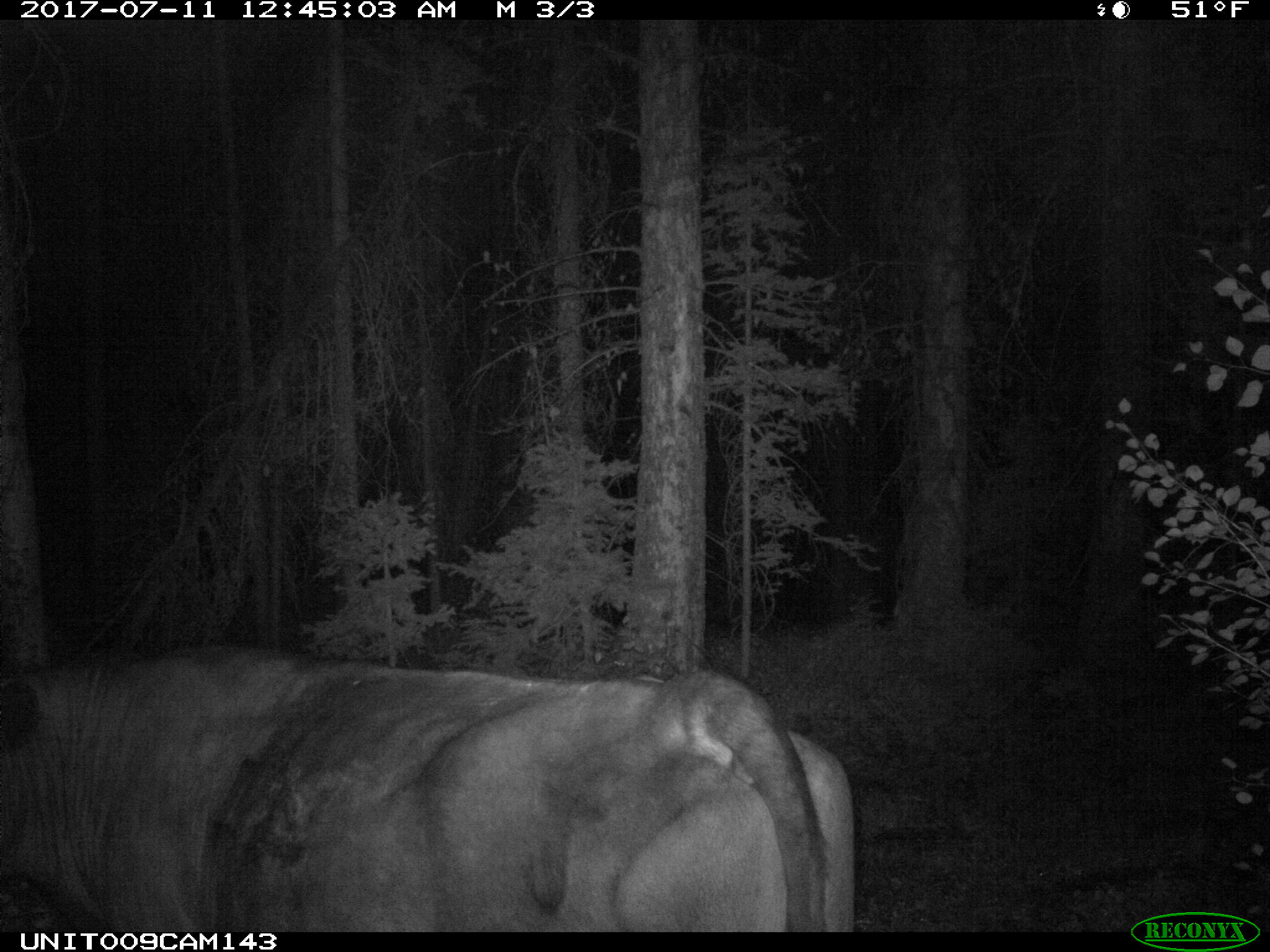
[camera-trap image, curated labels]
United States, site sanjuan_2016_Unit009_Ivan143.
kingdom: Animalia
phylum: Chordata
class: Mammalia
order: Artiodactyla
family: Bovidae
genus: Bos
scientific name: Bos taurus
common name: domestic cow